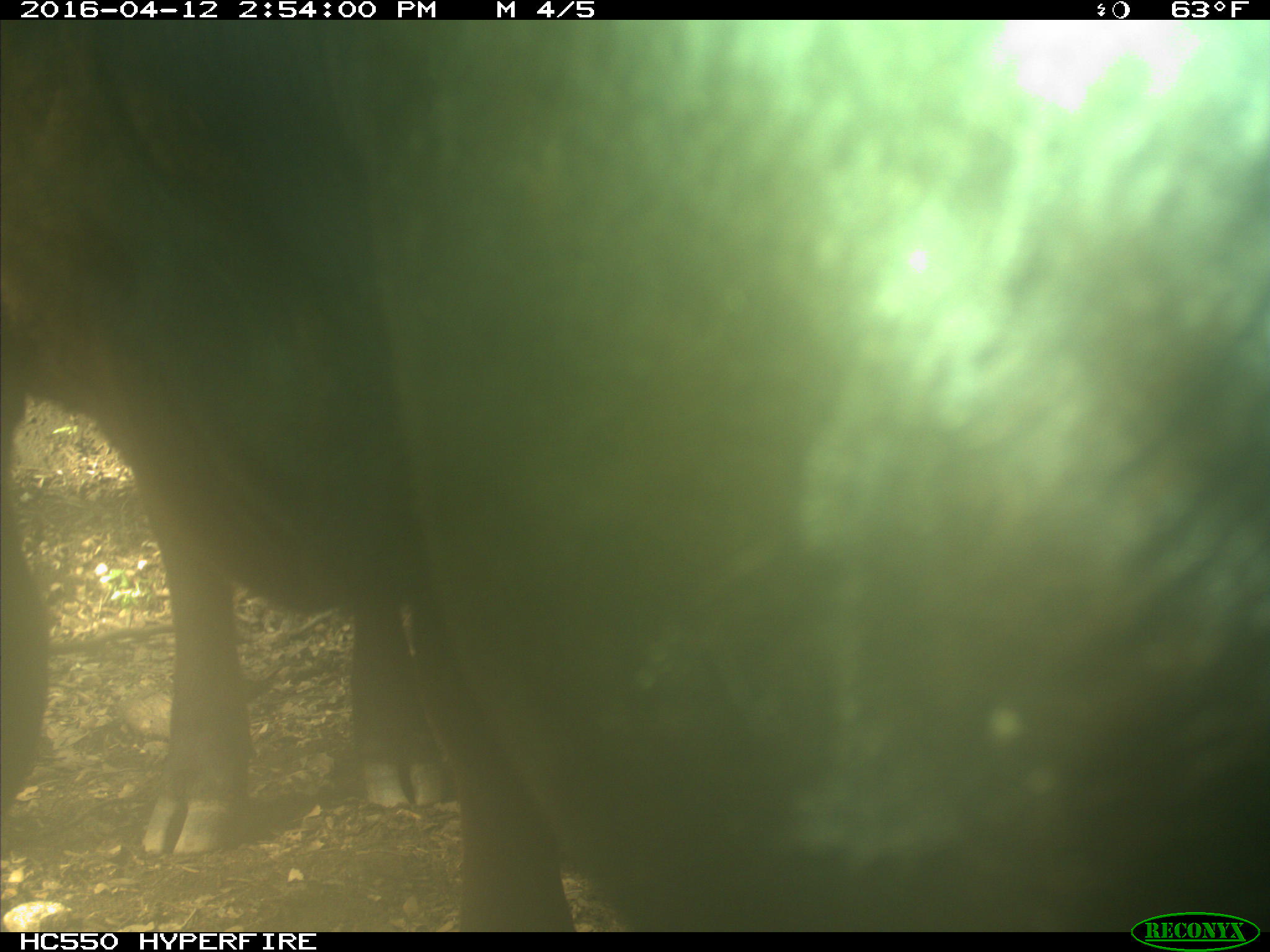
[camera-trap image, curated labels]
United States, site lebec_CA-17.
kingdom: Animalia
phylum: Chordata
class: Mammalia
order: Artiodactyla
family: Bovidae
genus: Bos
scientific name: Bos taurus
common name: domestic cow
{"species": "Bos taurus (domestic cow)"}